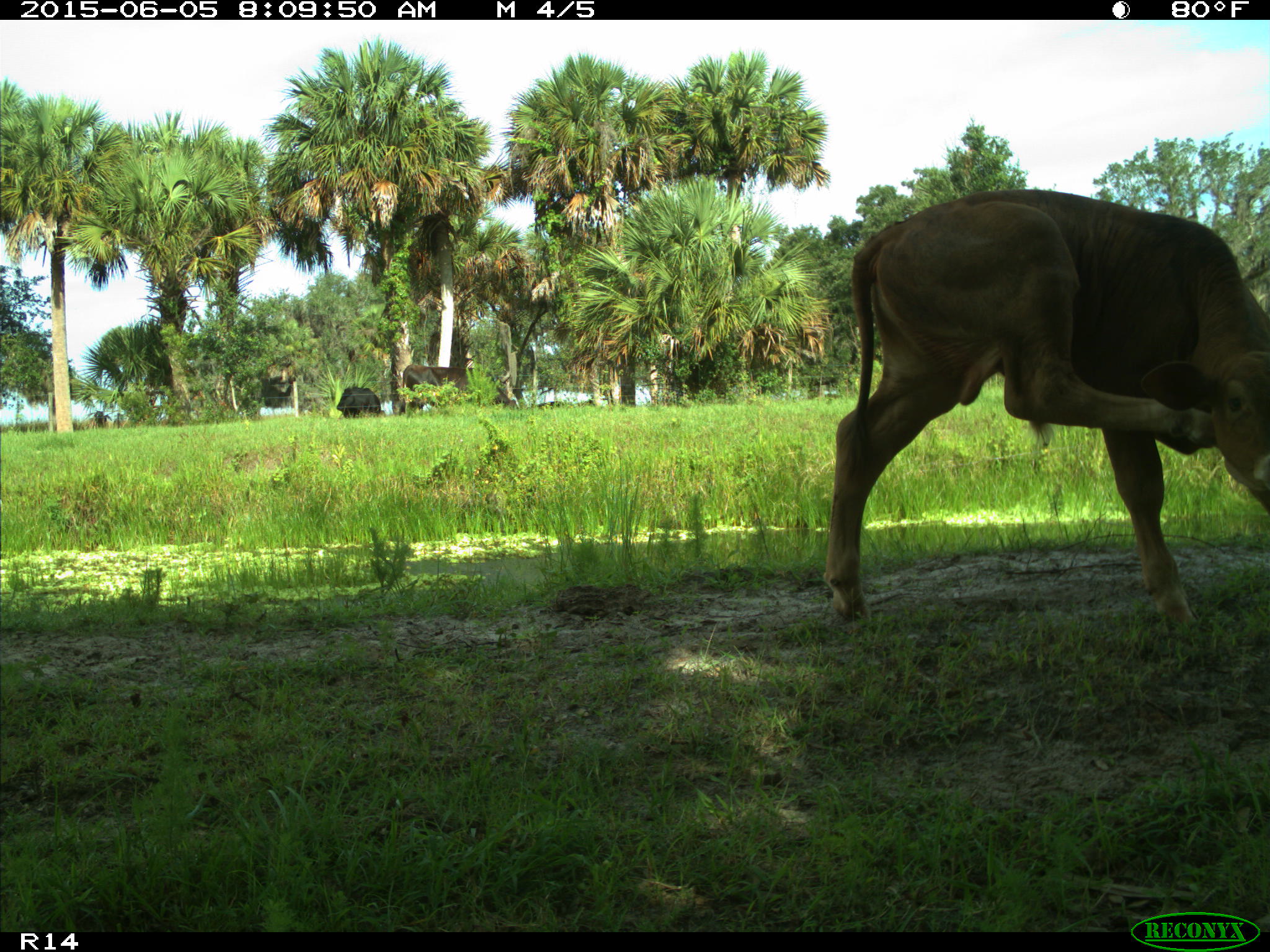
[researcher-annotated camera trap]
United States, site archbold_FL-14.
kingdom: Animalia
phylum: Chordata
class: Mammalia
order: Artiodactyla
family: Bovidae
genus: Bos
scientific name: Bos taurus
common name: domestic cow